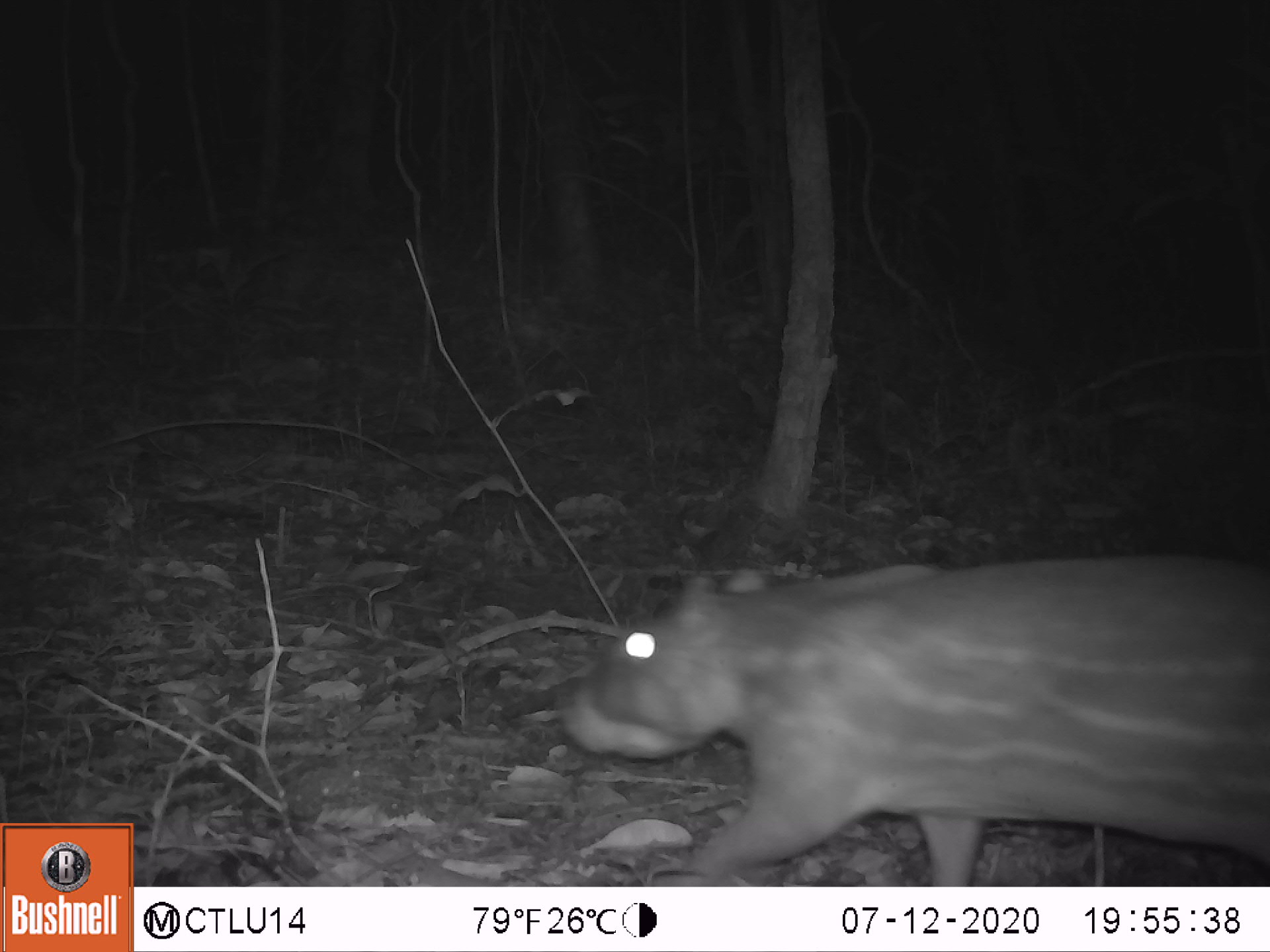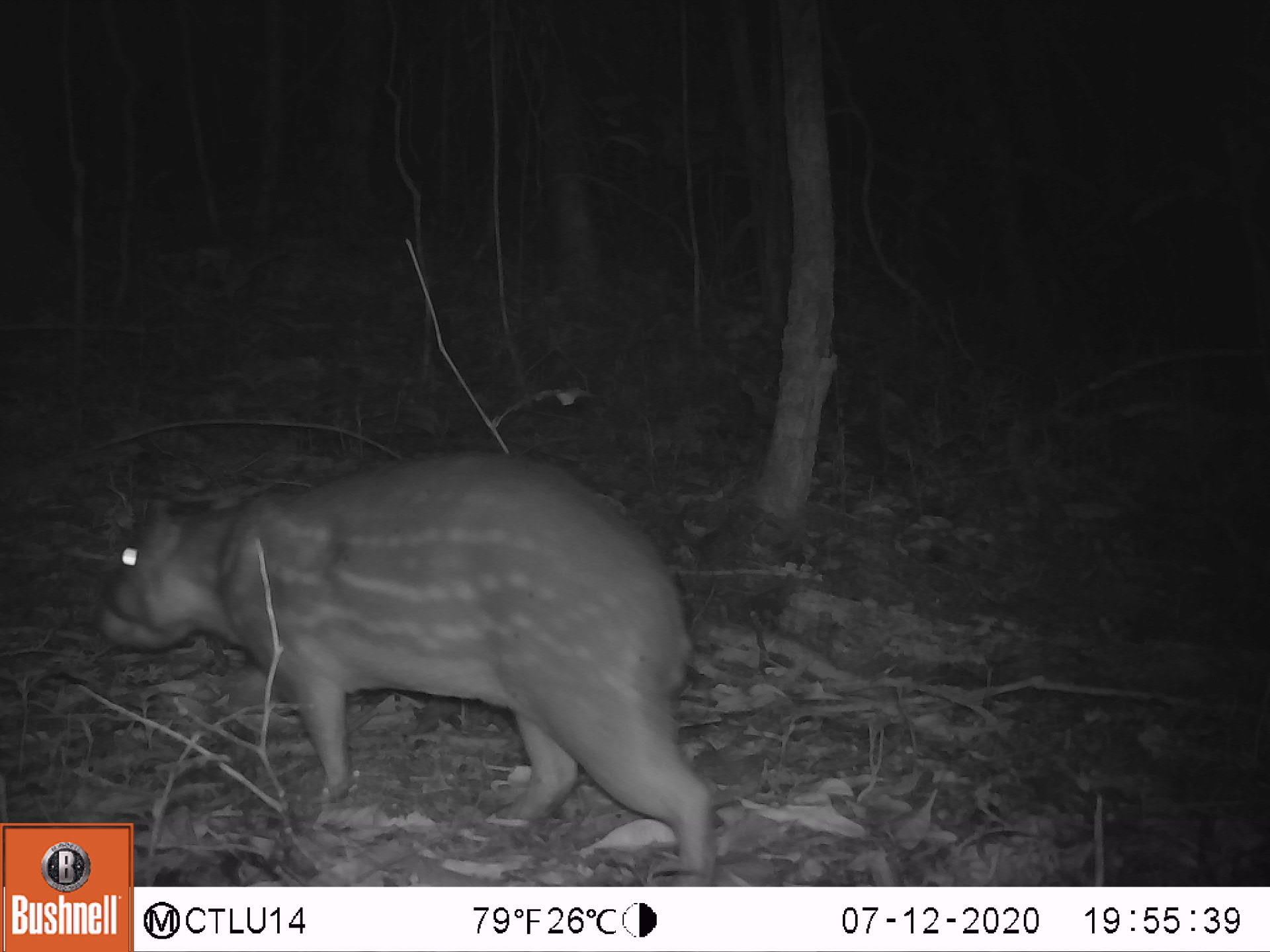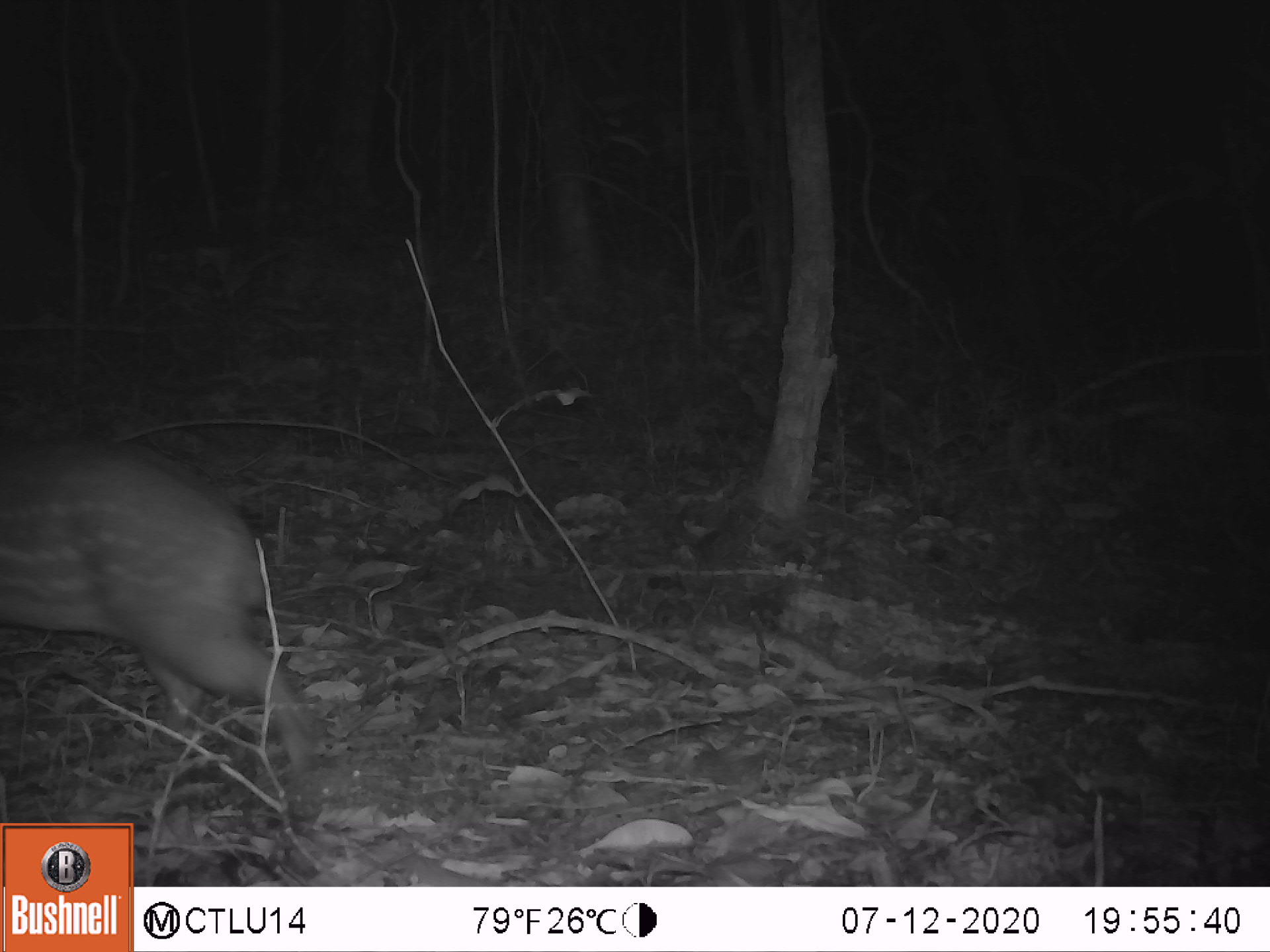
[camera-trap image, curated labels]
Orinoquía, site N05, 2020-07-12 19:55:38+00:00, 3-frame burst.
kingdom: Animalia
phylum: Chordata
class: Mammalia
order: Rodentia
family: Cuniculidae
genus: Cuniculus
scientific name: Cuniculus paca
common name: spotted paca